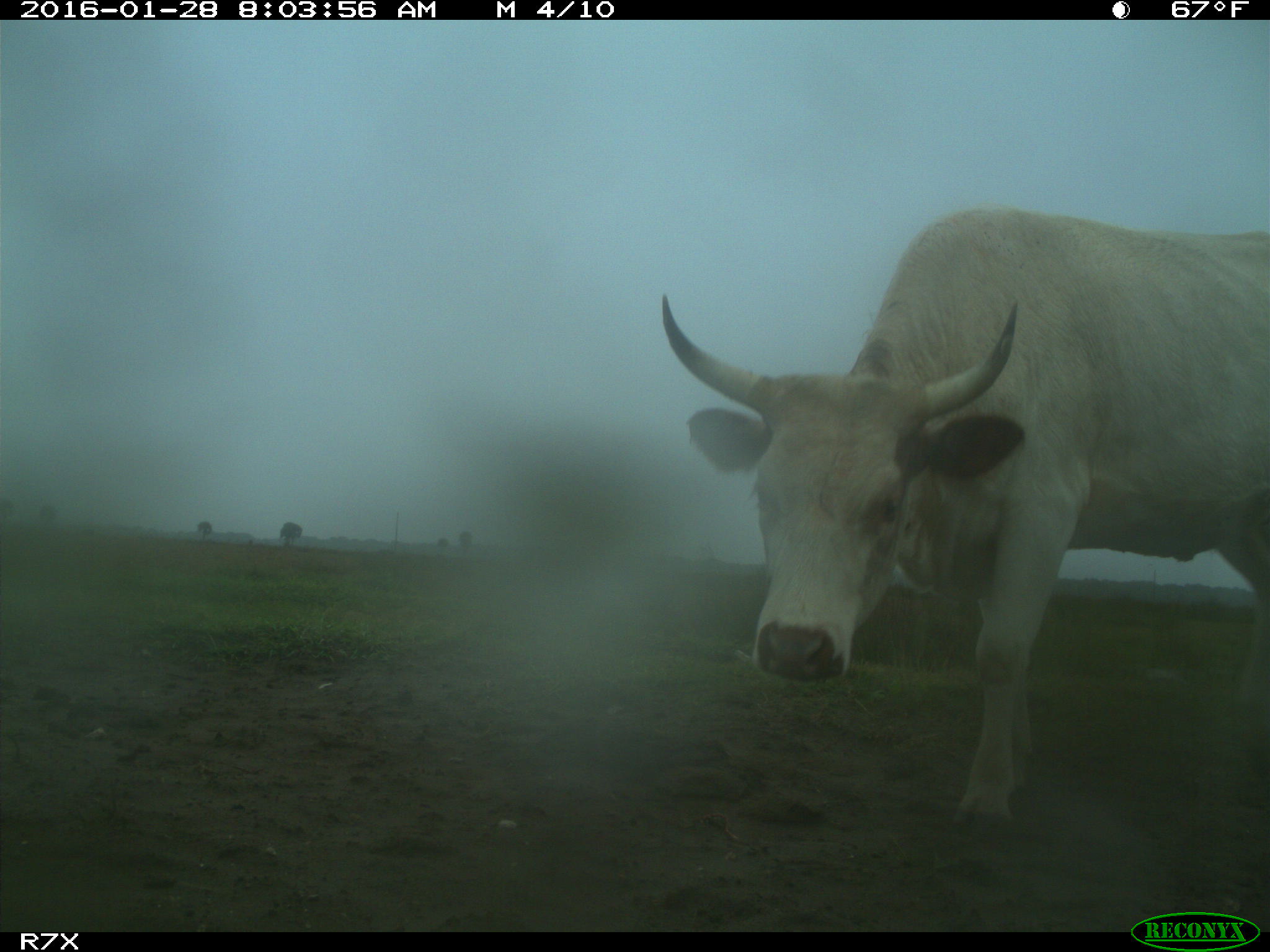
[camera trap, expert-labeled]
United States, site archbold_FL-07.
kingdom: Animalia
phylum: Chordata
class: Mammalia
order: Artiodactyla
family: Bovidae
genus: Bos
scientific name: Bos taurus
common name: domestic cow